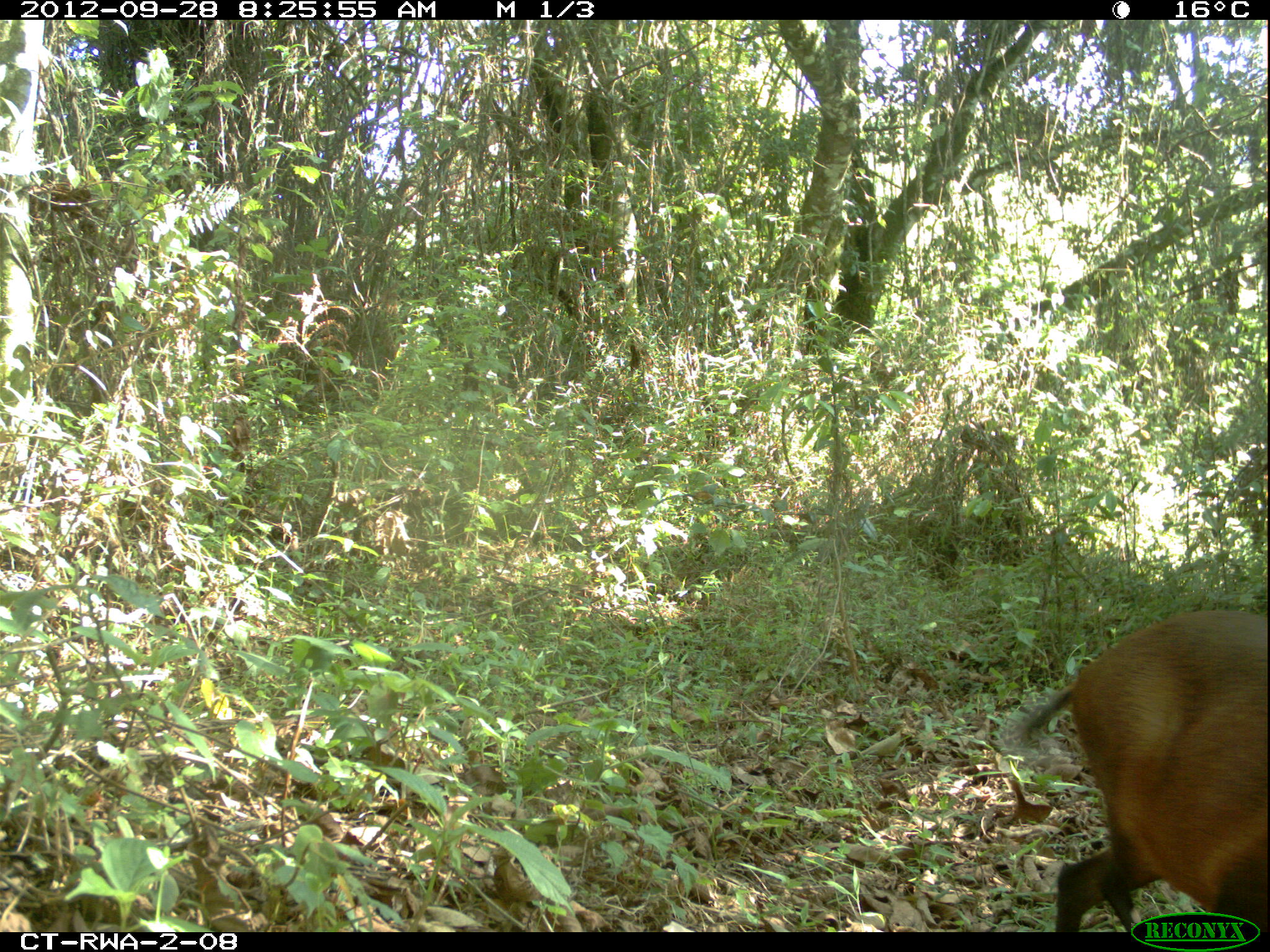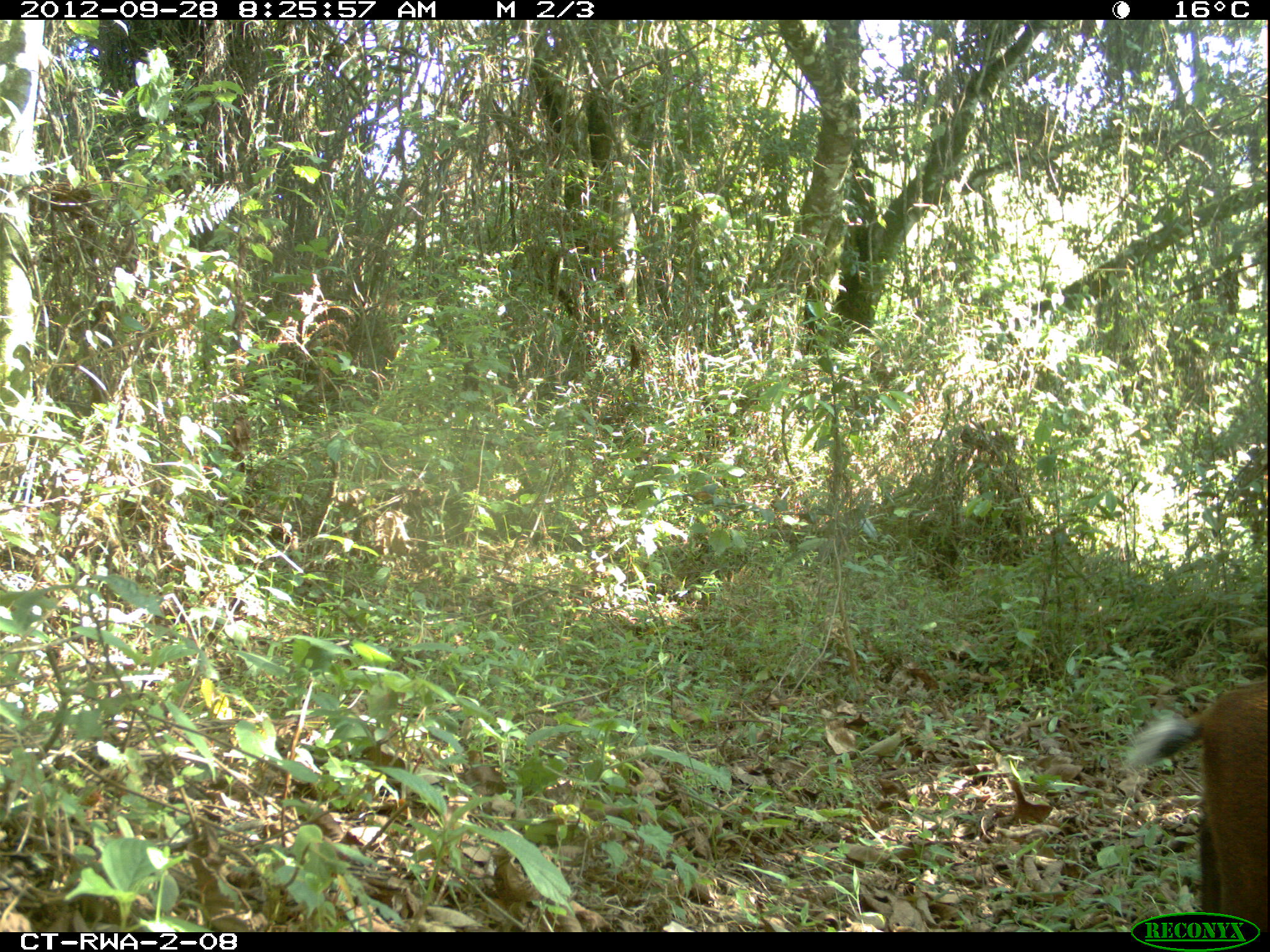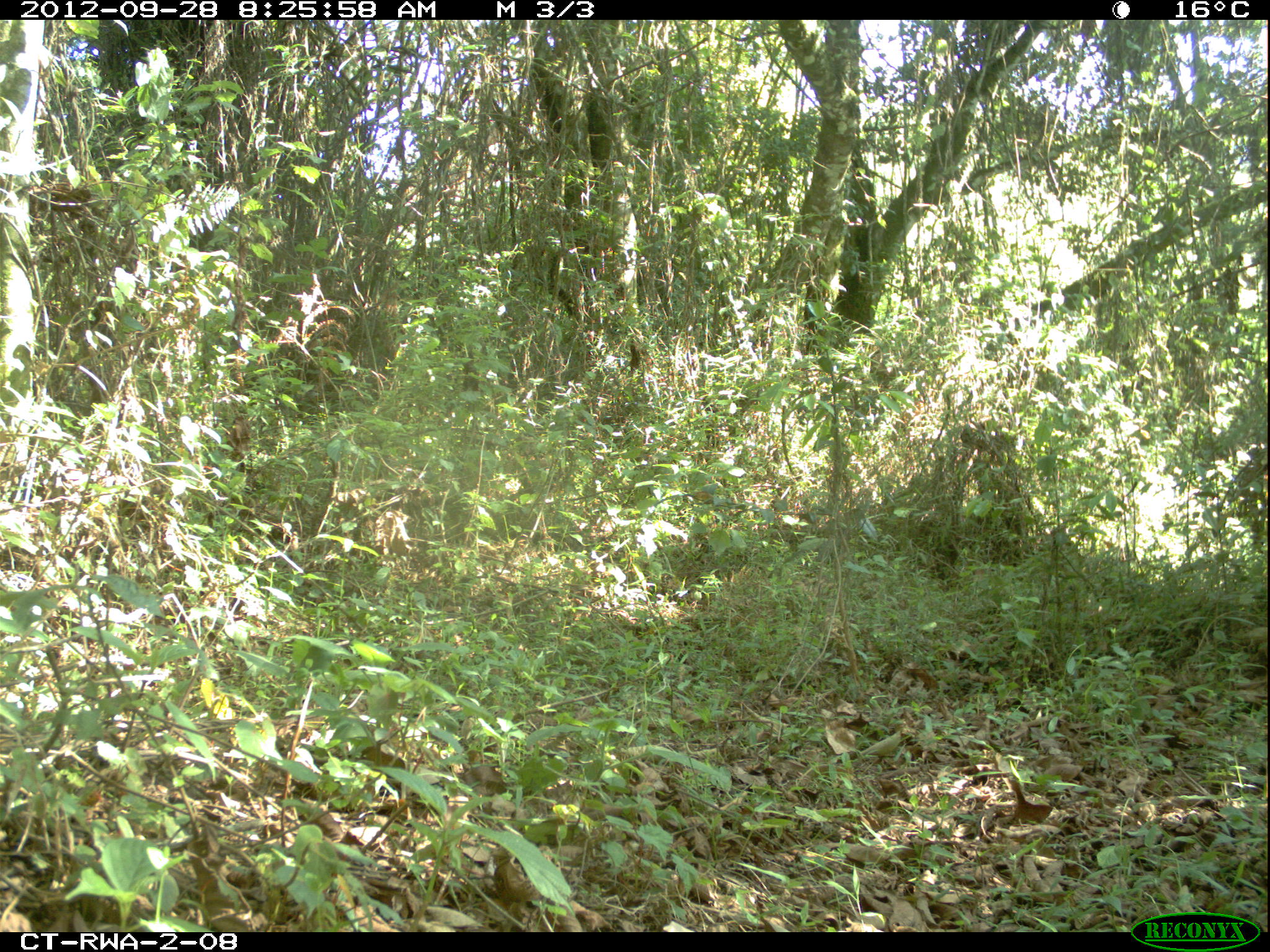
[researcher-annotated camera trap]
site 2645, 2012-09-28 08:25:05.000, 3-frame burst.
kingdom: Animalia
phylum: Chordata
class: Mammalia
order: Artiodactyla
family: Bovidae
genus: Cephalophus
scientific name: Cephalophus nigrifrons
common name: black-fronted duiker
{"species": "Cephalophus nigrifrons (black-fronted duiker)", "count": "2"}